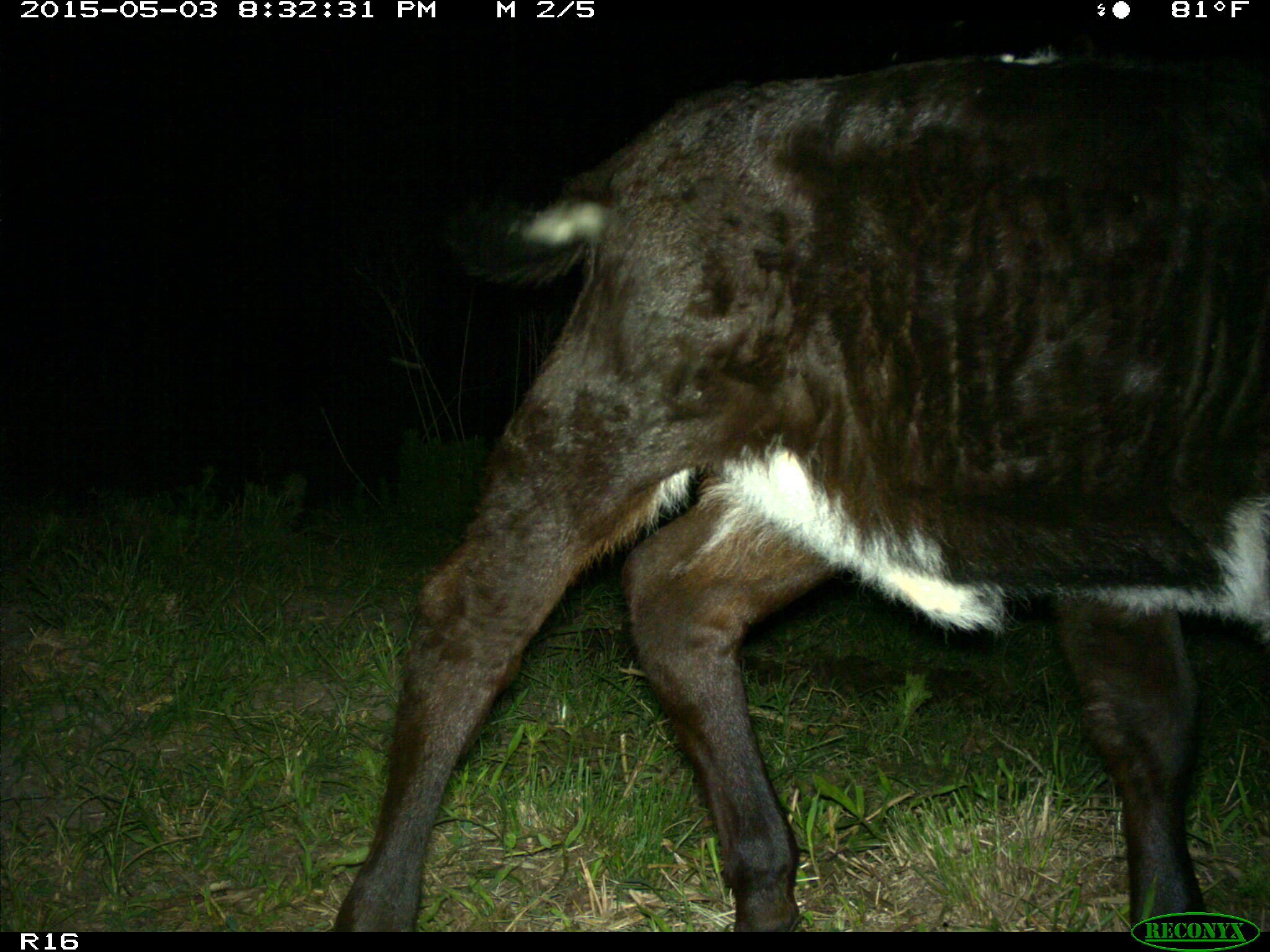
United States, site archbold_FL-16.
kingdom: Animalia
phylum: Chordata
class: Mammalia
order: Artiodactyla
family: Bovidae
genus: Bos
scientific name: Bos taurus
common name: domestic cow